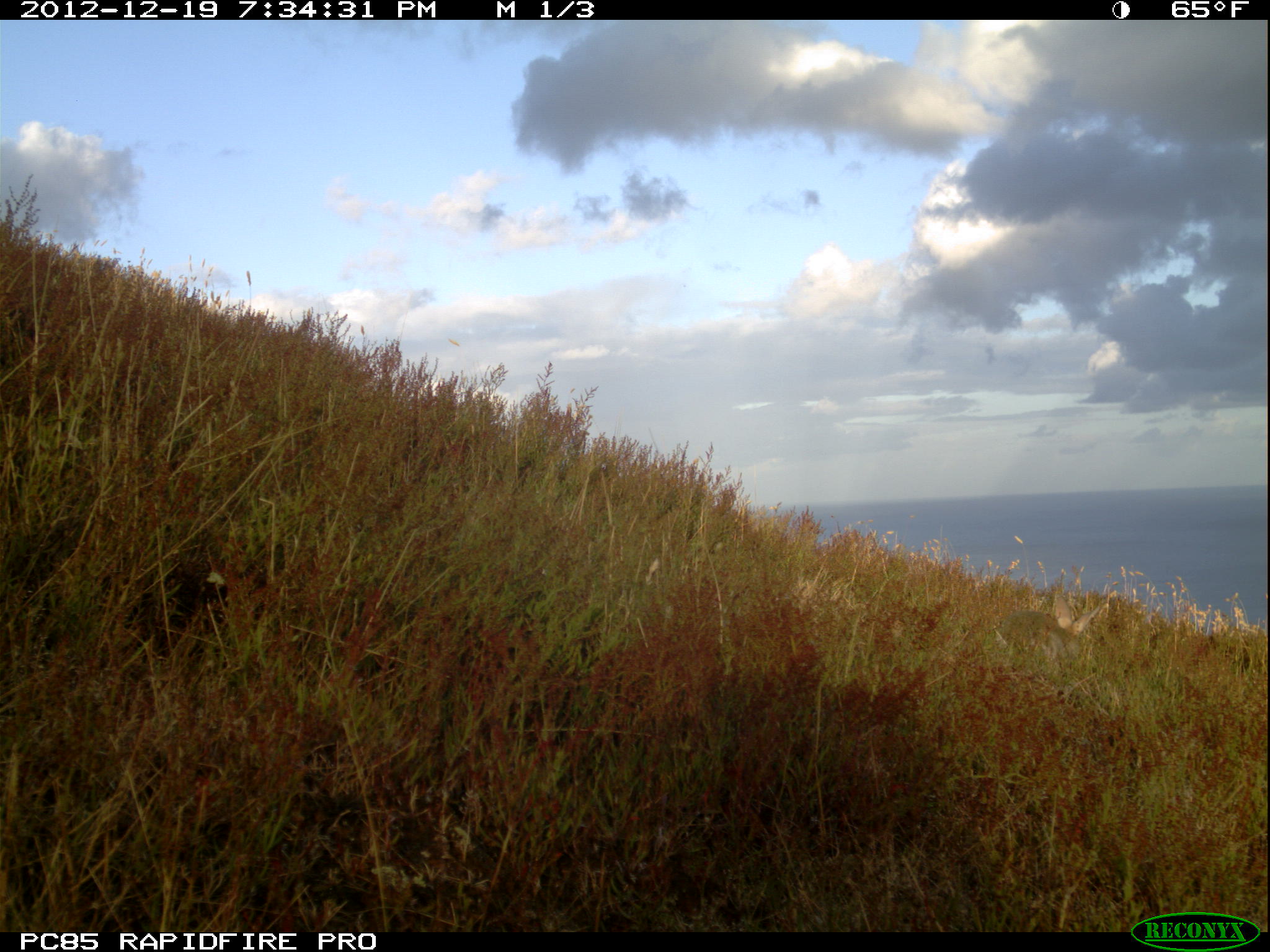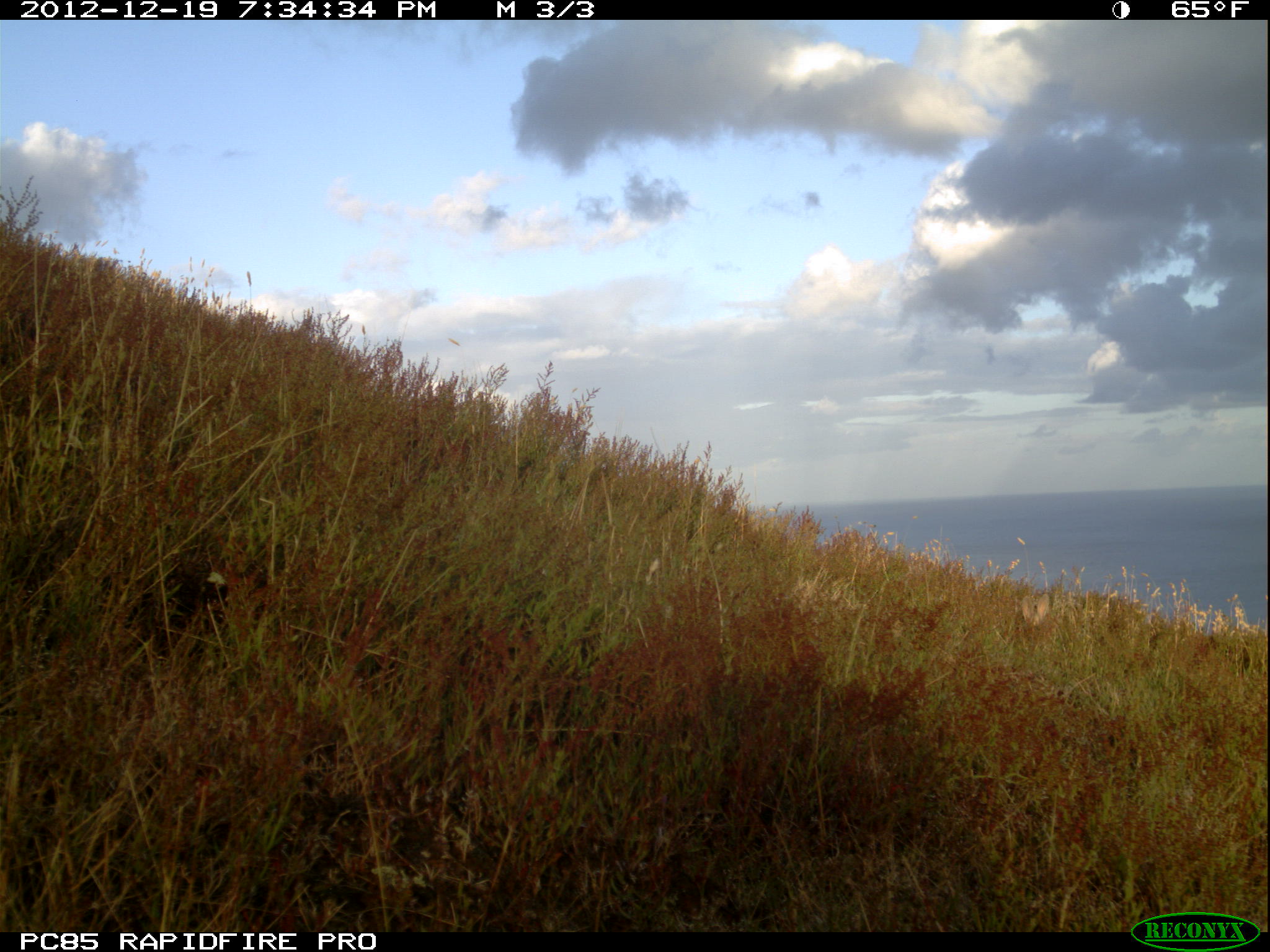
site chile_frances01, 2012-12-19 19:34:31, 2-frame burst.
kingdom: Animalia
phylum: Chordata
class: Mammalia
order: Lagomorpha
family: Leporidae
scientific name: Leporidae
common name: rabbits and hares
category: rabbit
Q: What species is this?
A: Rabbit (rabbits and hares) (Leporidae).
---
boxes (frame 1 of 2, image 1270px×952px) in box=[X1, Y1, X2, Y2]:
rabbit: box=[993, 588, 1114, 669]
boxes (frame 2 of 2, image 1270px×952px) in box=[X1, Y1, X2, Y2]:
rabbit: box=[1007, 585, 1066, 643]